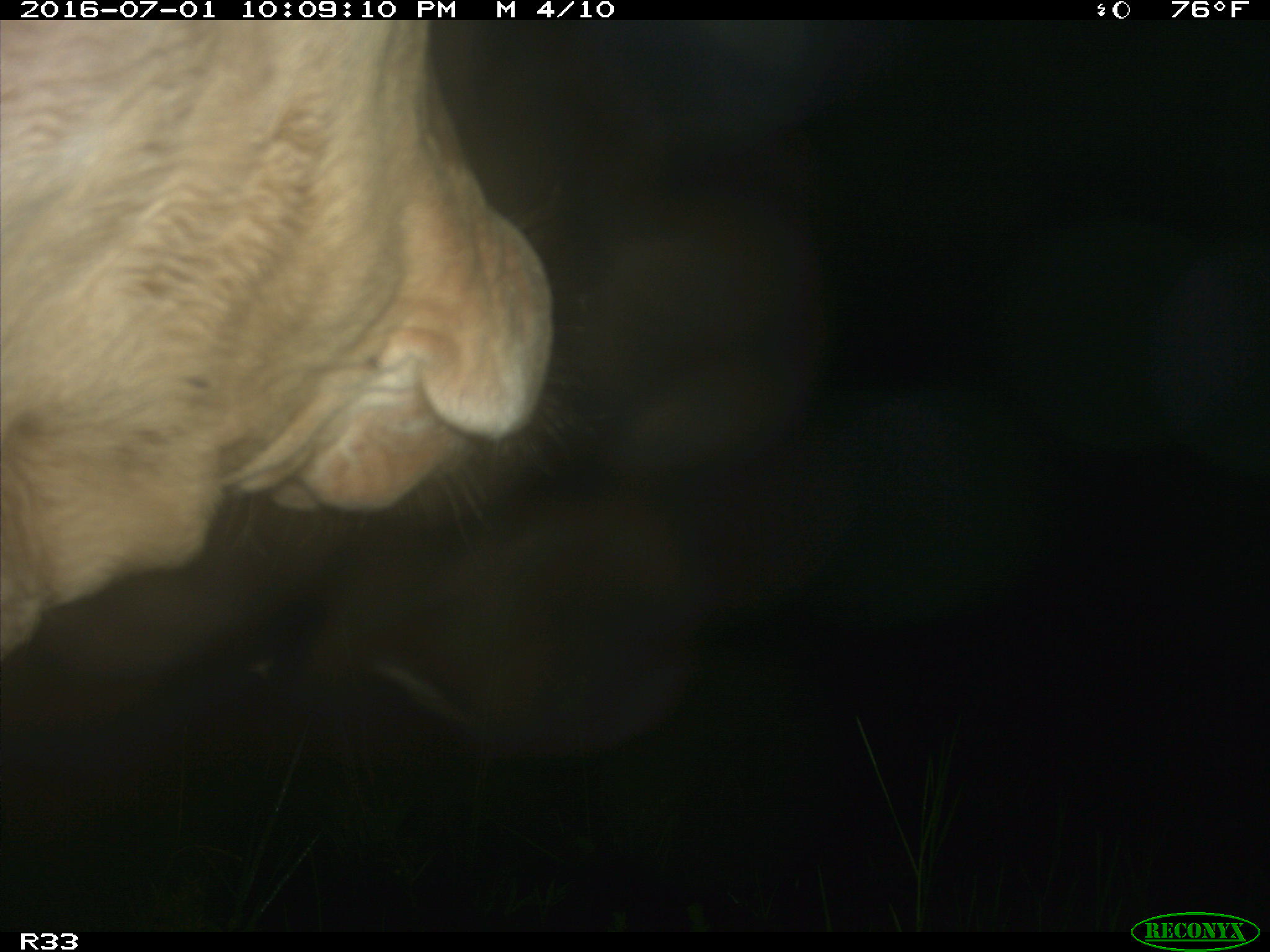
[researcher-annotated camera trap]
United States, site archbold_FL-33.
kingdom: Animalia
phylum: Chordata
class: Mammalia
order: Artiodactyla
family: Bovidae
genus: Bos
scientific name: Bos taurus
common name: domestic cow